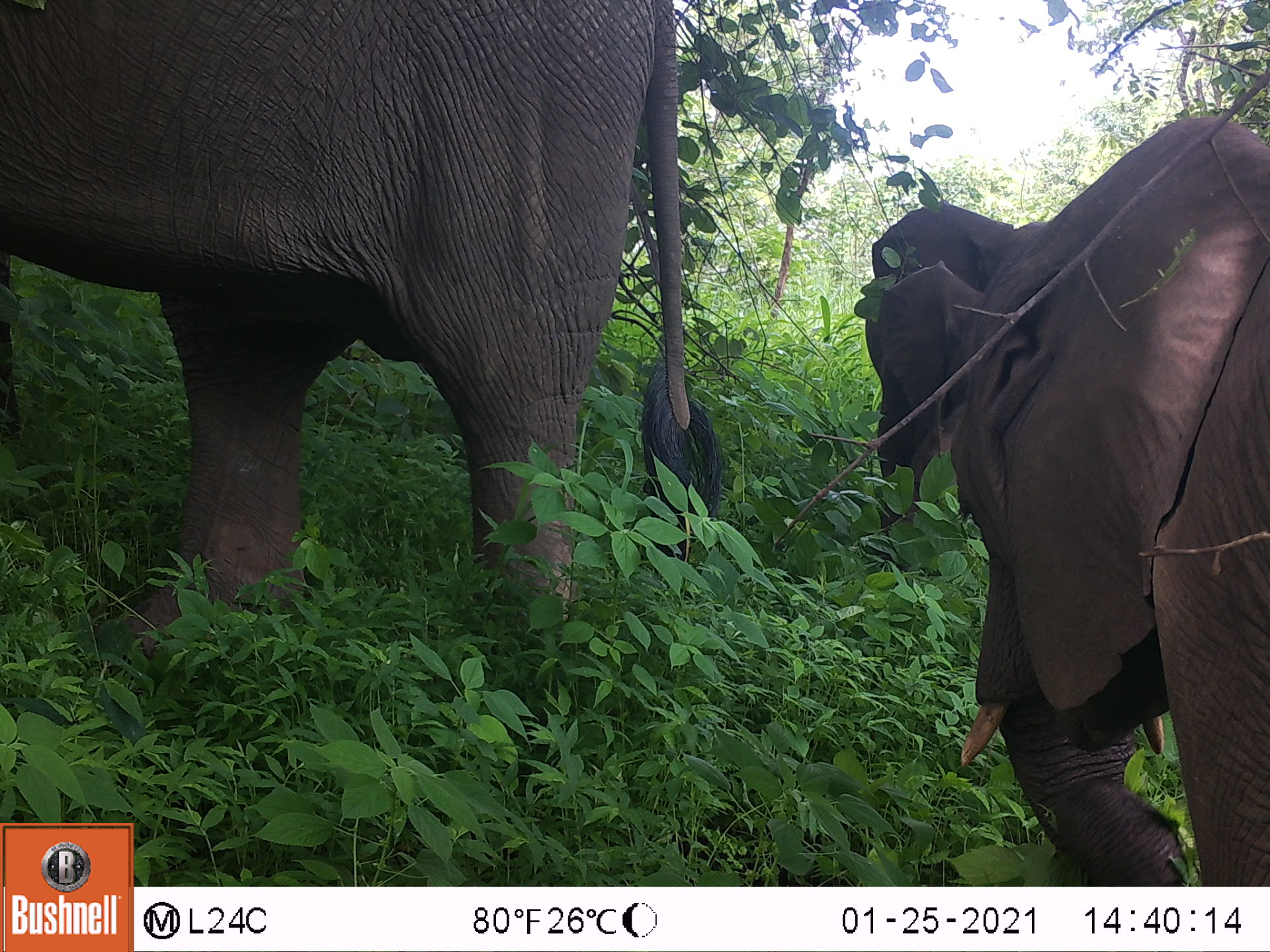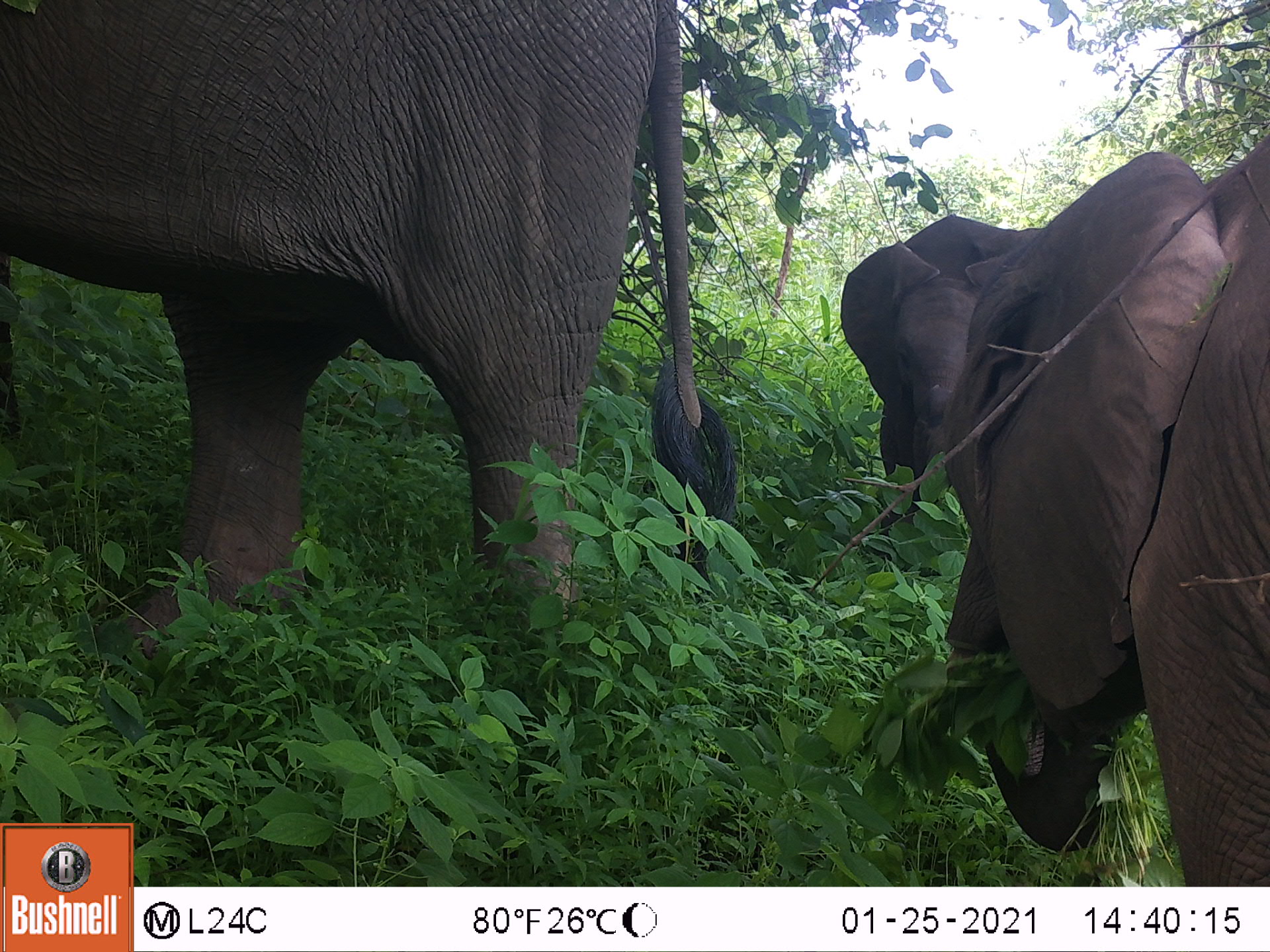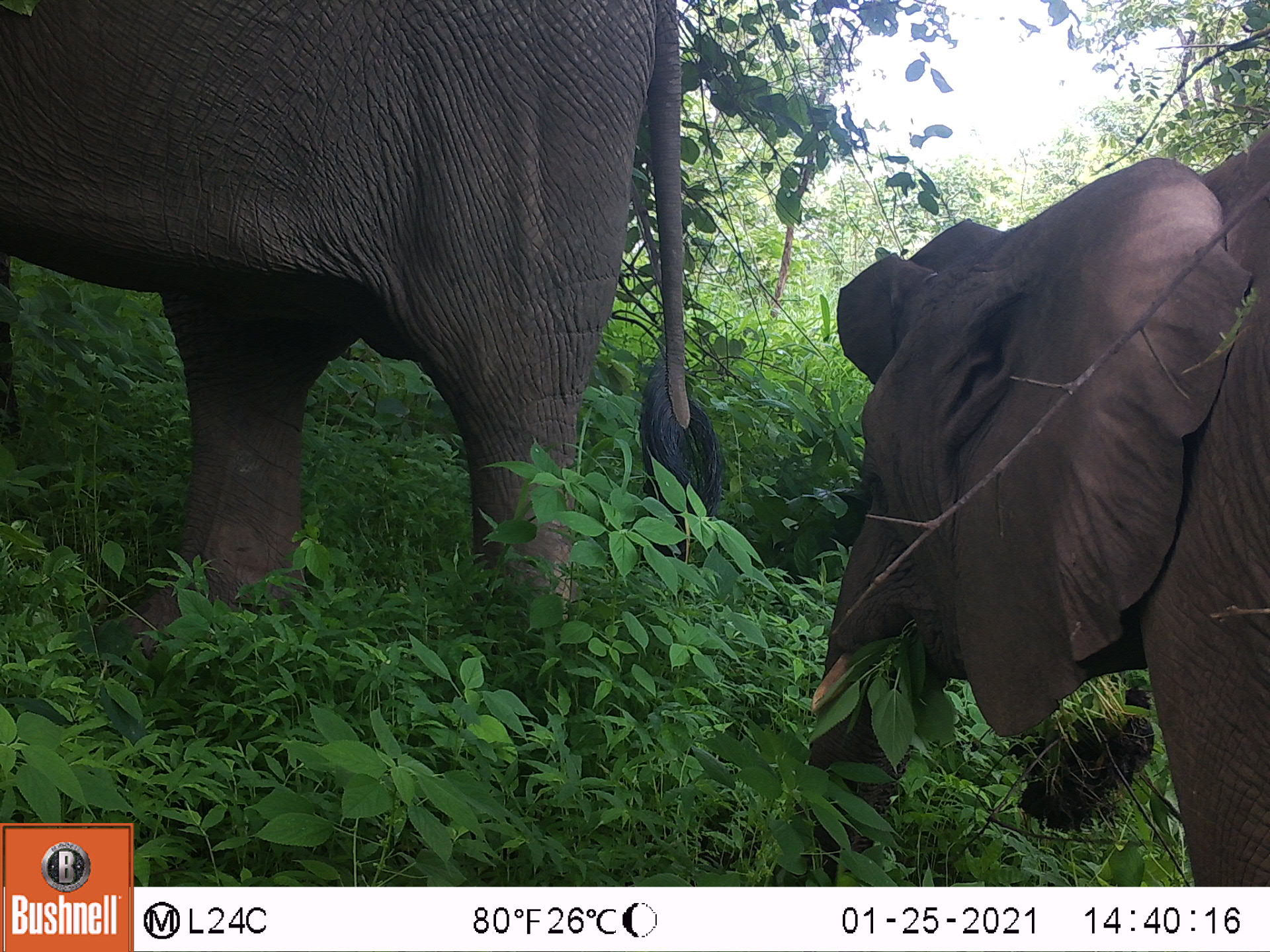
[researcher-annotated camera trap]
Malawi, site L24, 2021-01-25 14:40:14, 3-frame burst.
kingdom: Animalia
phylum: Chordata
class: Mammalia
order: Proboscidea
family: Elephantidae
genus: Loxodonta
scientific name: Loxodonta africana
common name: african savanna elephant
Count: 2.